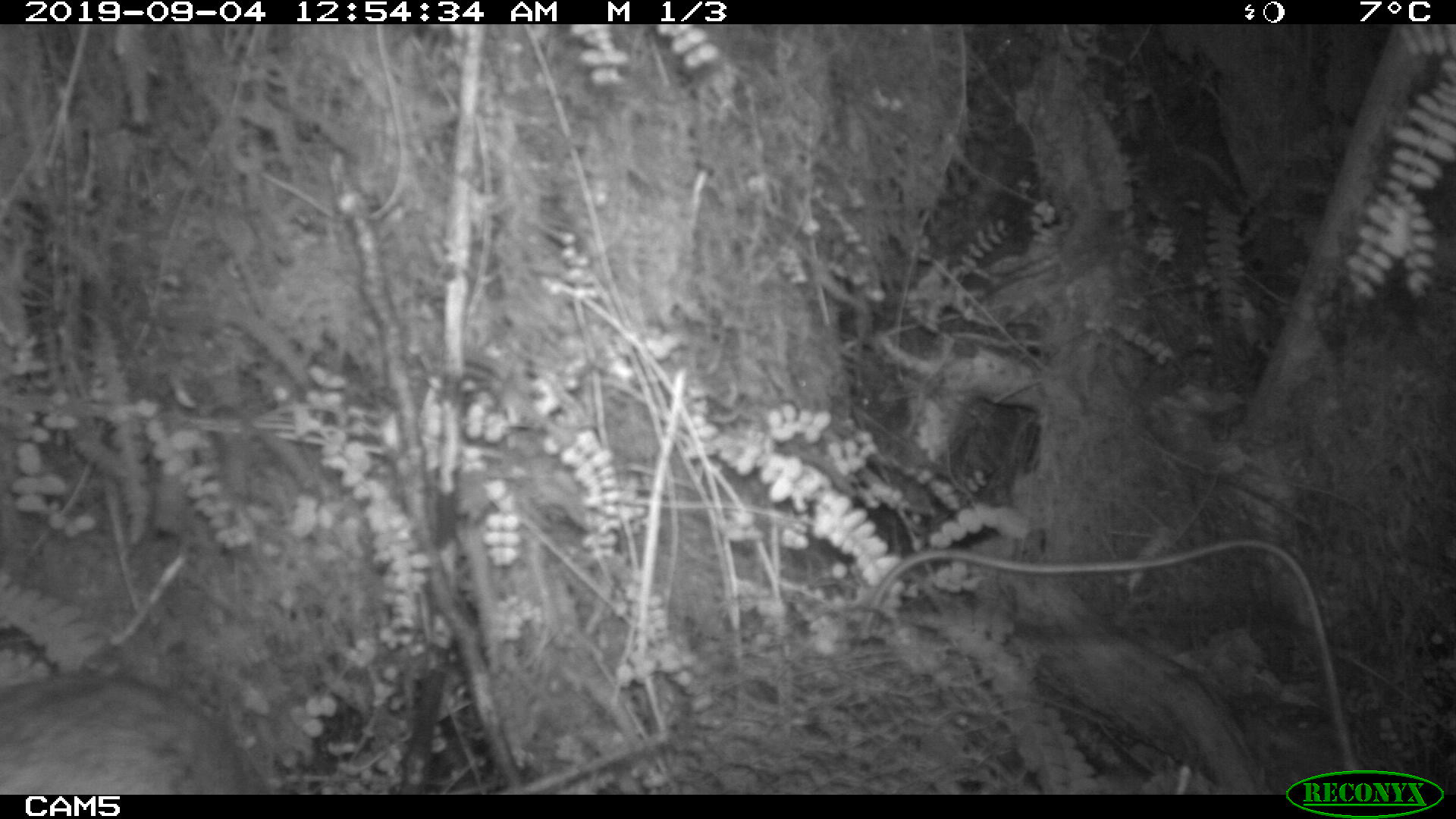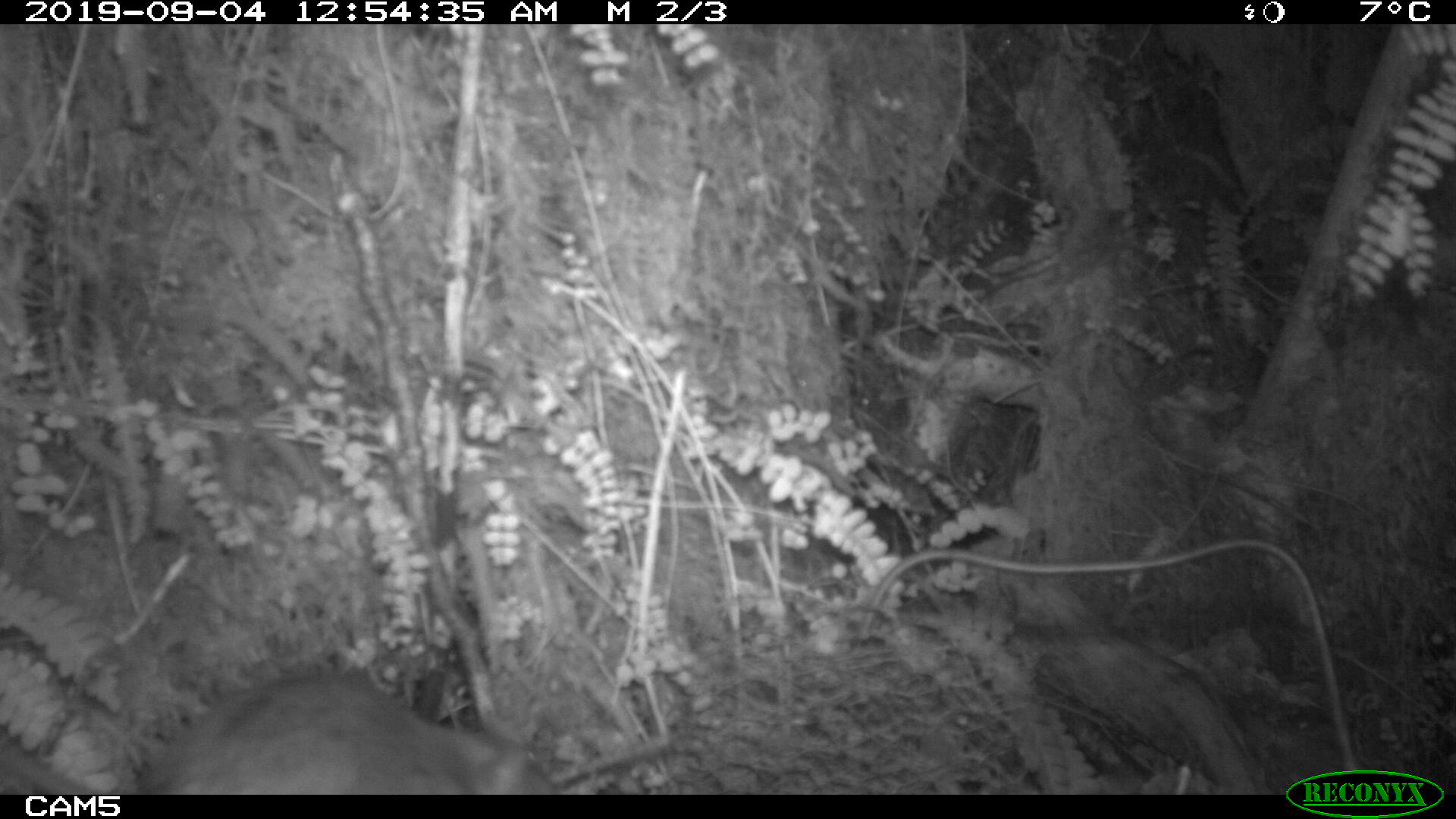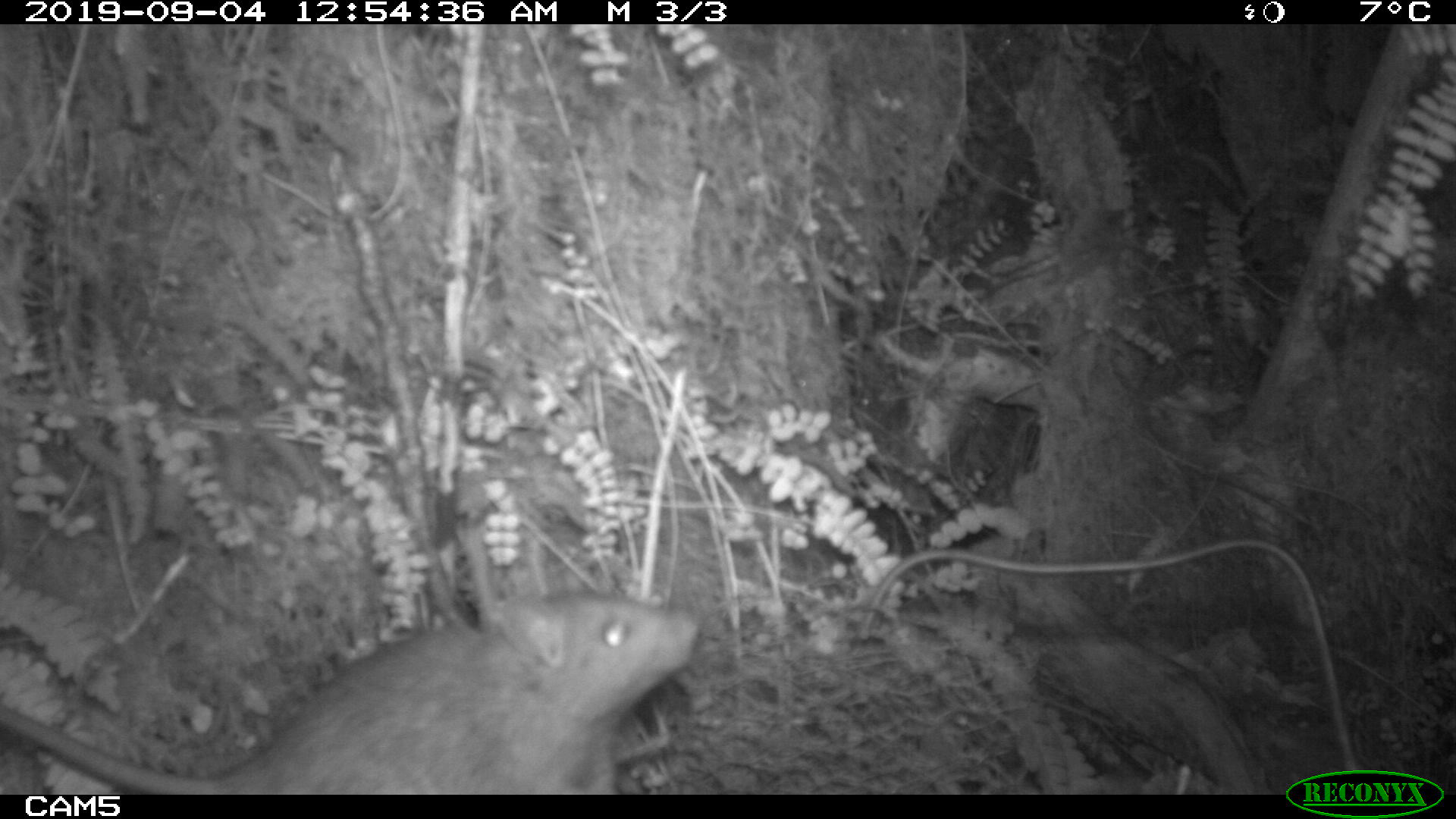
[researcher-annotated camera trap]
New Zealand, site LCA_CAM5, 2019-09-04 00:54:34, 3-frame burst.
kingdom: Animalia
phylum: Chordata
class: Mammalia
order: Rodentia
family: Muridae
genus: Rattus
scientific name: Rattus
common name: rat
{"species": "rat (Rattus)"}